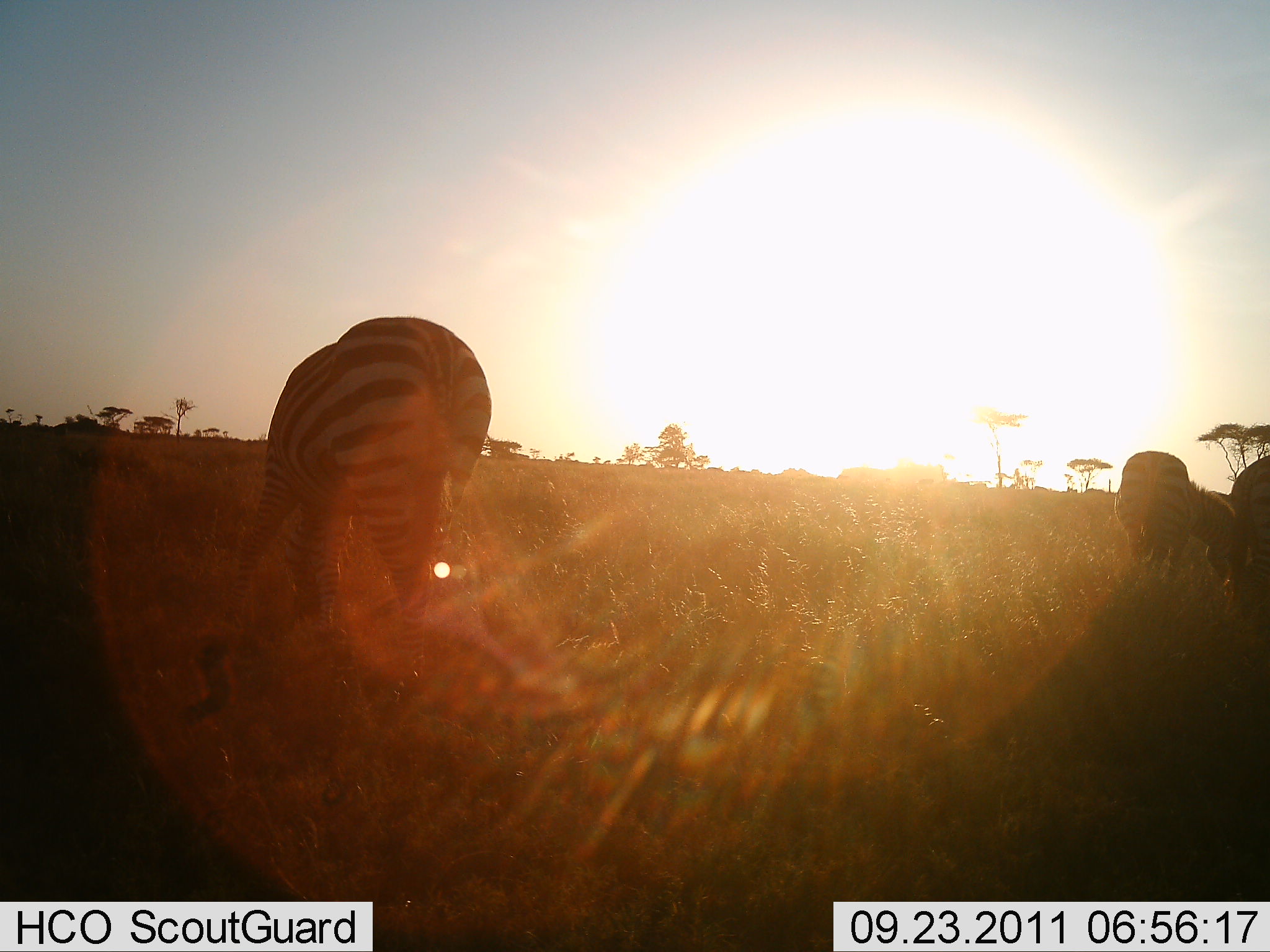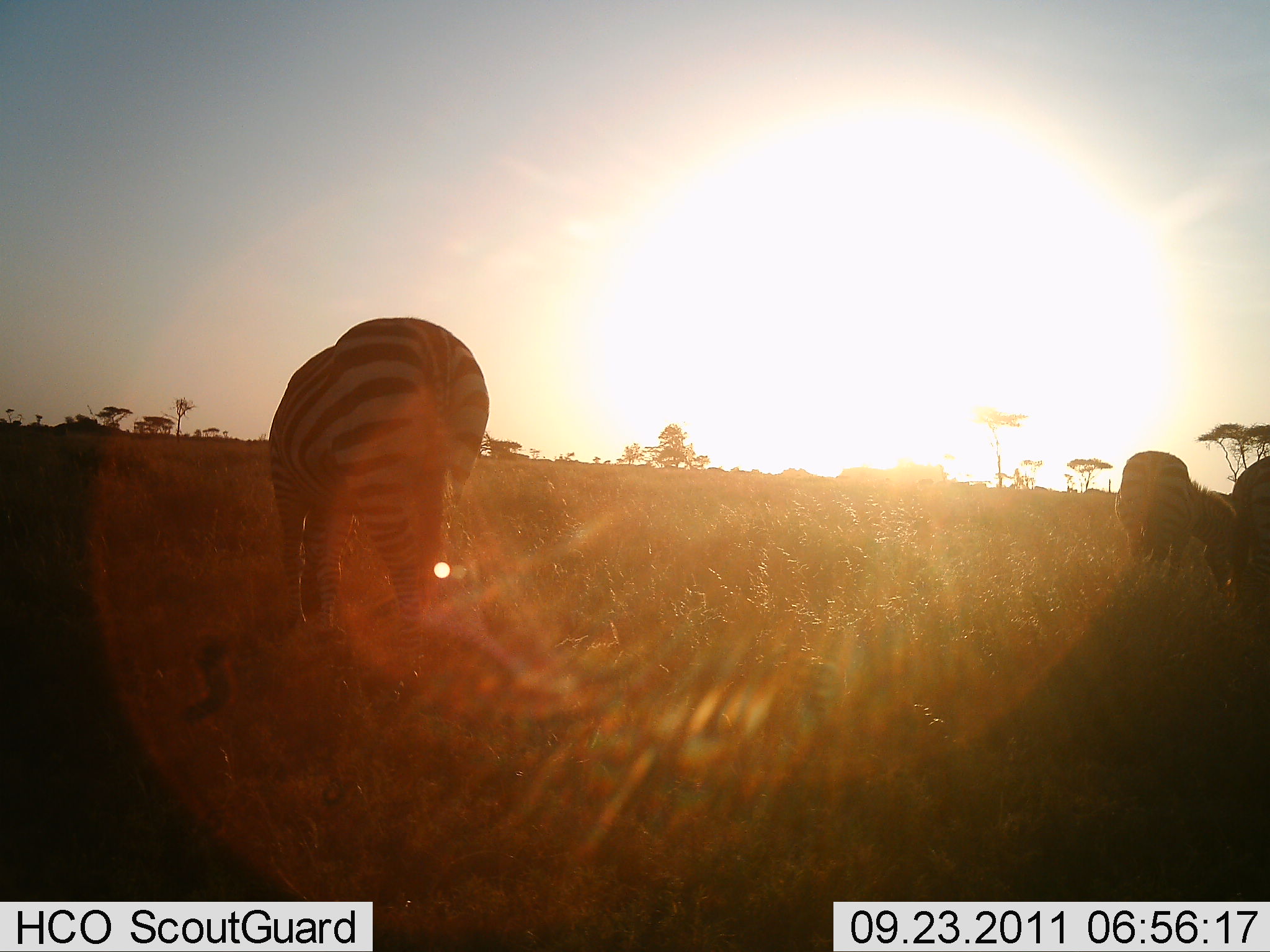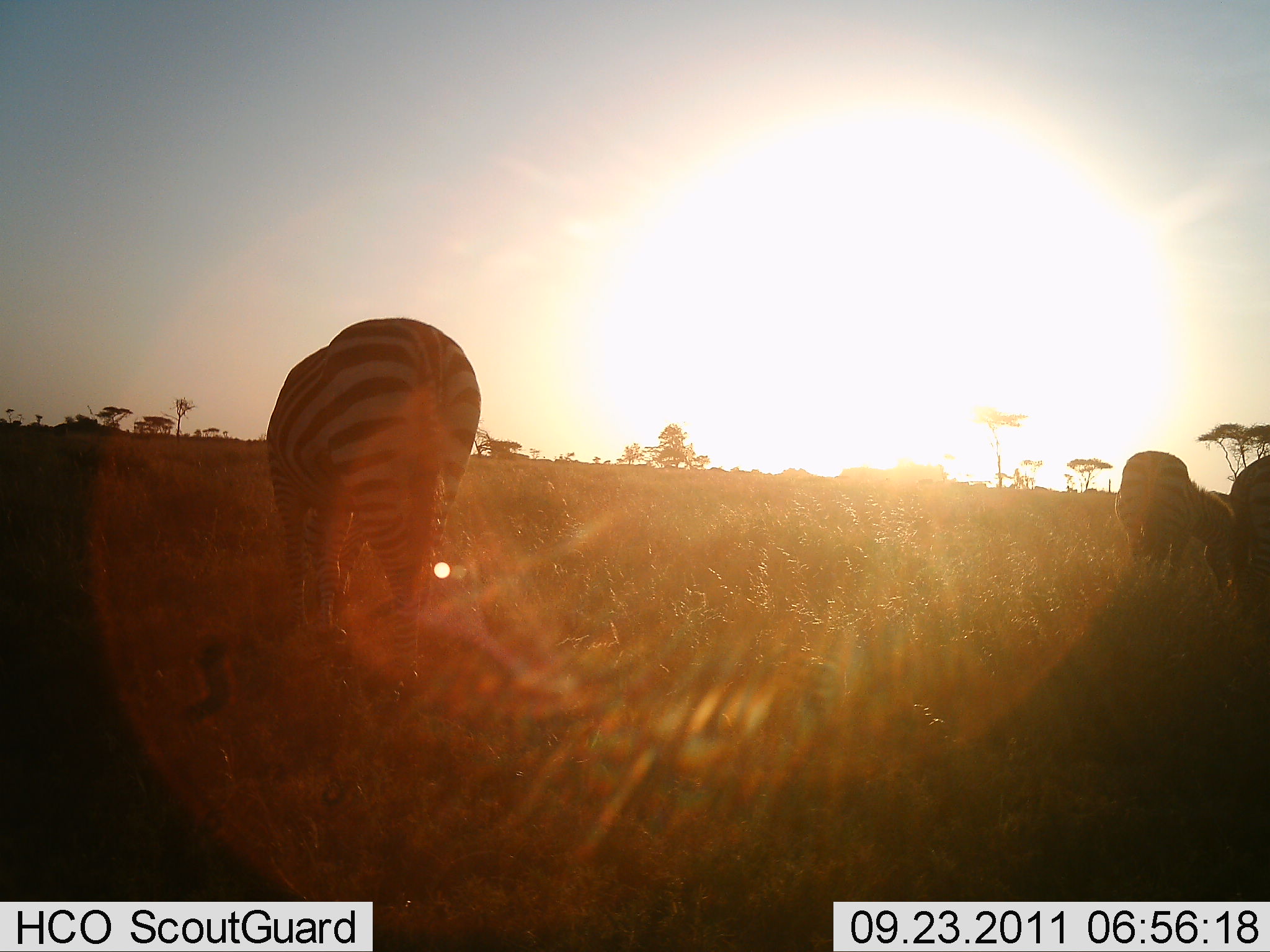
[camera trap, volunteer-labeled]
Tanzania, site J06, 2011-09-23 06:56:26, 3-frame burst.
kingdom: Animalia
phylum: Chordata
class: Mammalia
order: Perissodactyla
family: Equidae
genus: Equus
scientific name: Equus quagga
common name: plains zebra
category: zebra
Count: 3.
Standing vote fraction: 36%.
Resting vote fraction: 0%.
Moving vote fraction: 0%.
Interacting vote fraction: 0%.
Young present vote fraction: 0%.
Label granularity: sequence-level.